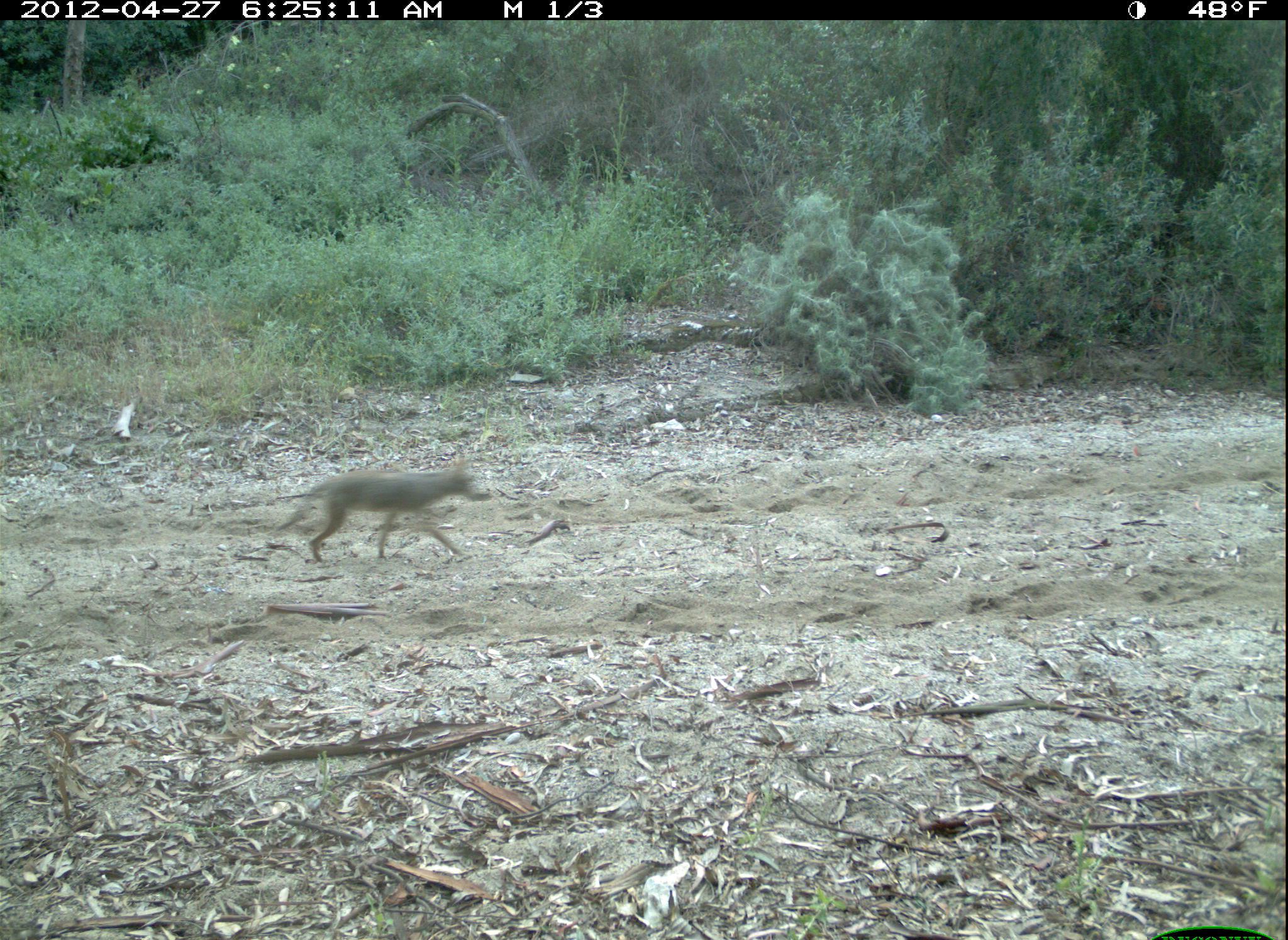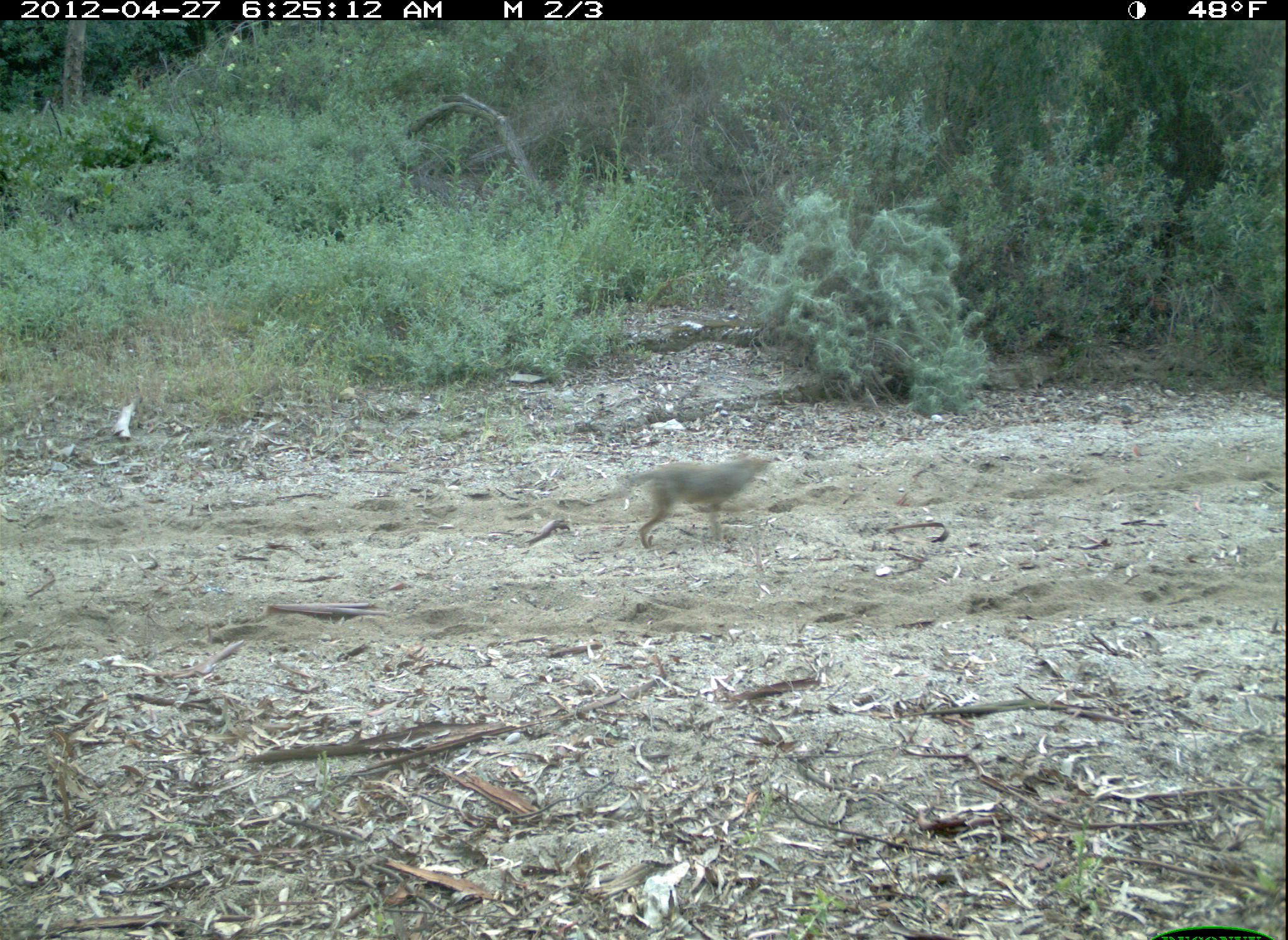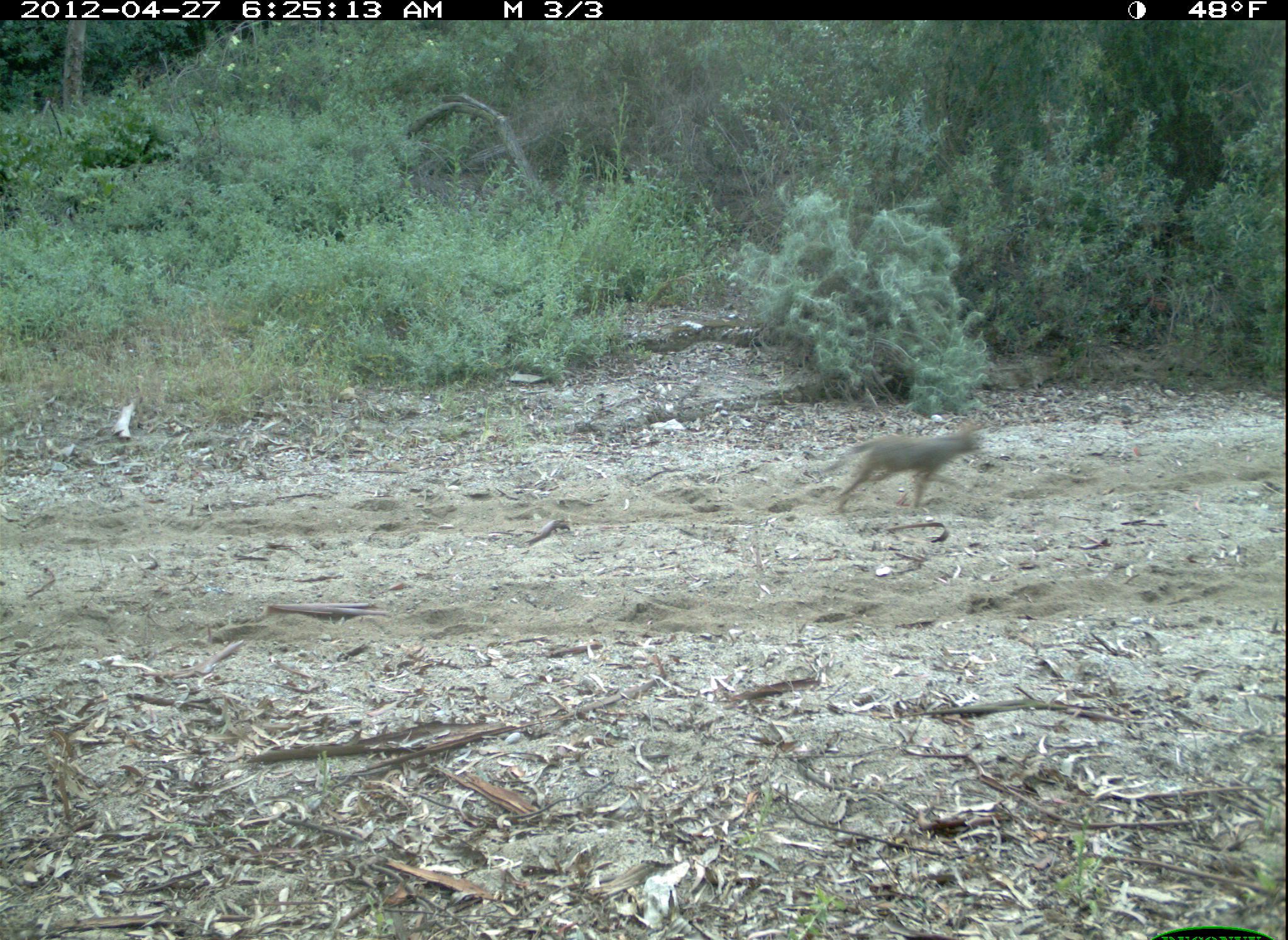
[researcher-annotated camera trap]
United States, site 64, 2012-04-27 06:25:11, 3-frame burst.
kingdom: Animalia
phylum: Chordata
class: Mammalia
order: Carnivora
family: Canidae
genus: Canis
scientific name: Canis latrans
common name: coyote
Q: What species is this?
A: Coyote (Canis latrans).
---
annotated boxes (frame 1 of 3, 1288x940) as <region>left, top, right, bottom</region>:
coyote: <region>273, 456, 493, 563</region>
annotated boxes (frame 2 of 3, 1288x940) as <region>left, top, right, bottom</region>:
coyote: <region>612, 450, 777, 549</region>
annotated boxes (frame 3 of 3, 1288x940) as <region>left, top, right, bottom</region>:
coyote: <region>821, 422, 980, 512</region>